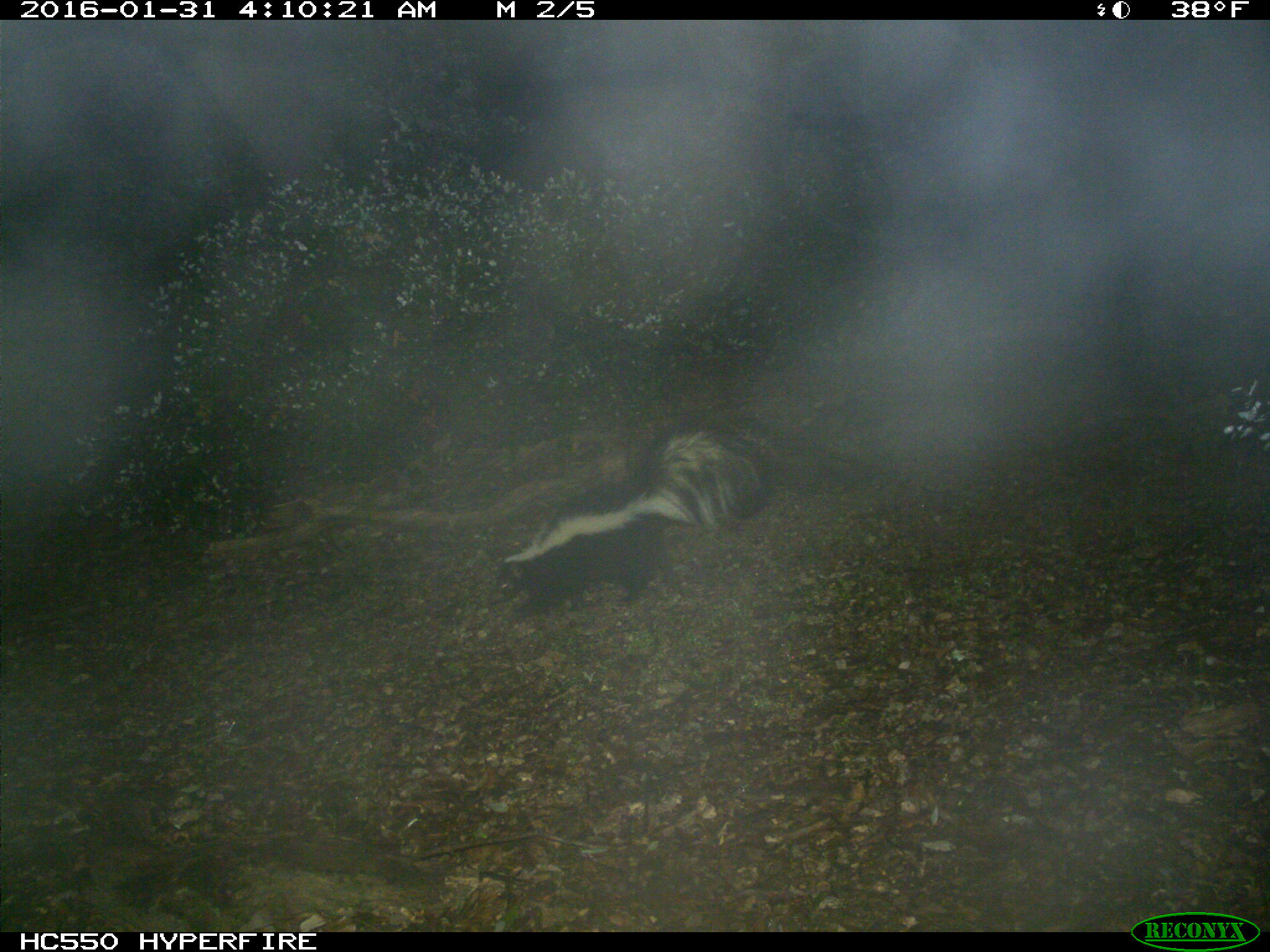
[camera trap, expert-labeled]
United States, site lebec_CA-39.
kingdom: Animalia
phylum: Chordata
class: Mammalia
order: Carnivora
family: Mephitidae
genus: Mephitis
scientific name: Mephitis mephitis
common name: striped skunk